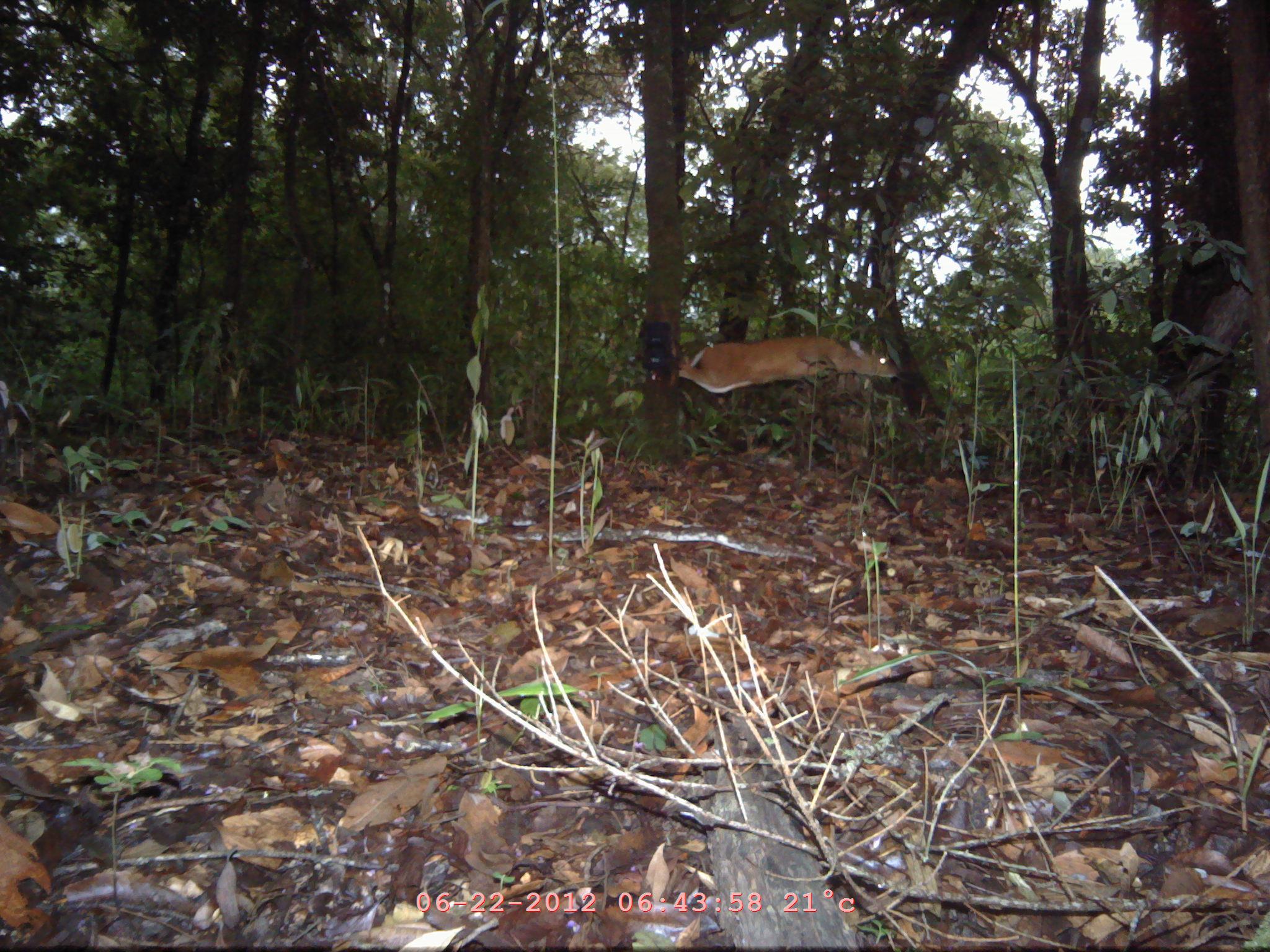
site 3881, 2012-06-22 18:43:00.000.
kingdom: Animalia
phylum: Chordata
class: Mammalia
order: Artiodactyla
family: Cervidae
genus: Muntiacus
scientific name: Muntiacus muntjak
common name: southern red muntjac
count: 1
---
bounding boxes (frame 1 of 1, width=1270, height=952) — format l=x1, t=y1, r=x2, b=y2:
muntiacus muntjak: l=678, t=335, r=901, b=393